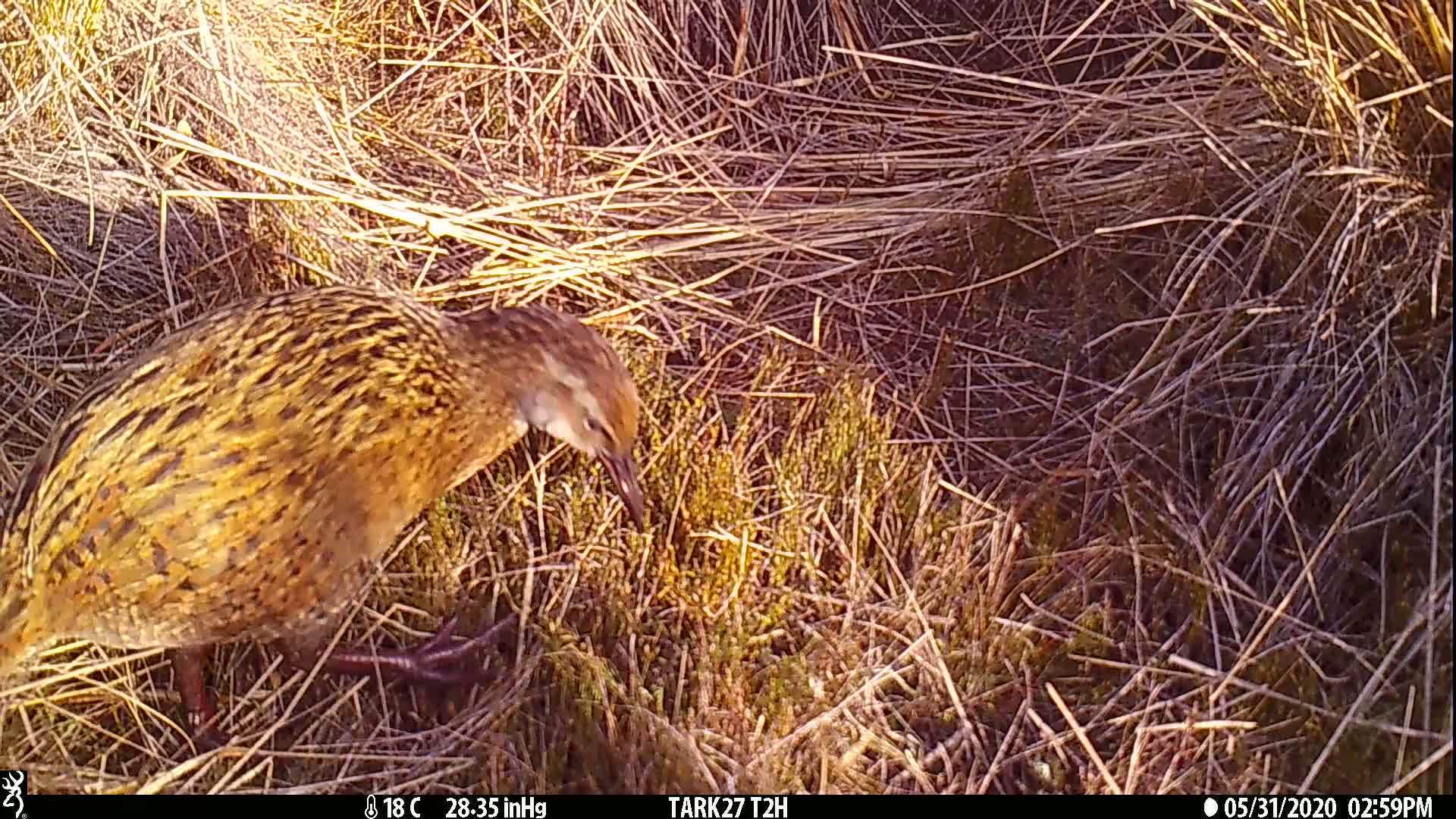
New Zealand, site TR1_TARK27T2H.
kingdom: Animalia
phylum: Chordata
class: Aves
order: Gruiformes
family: Rallidae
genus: Gallirallus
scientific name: Gallirallus australis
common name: weka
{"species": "weka (Gallirallus australis)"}